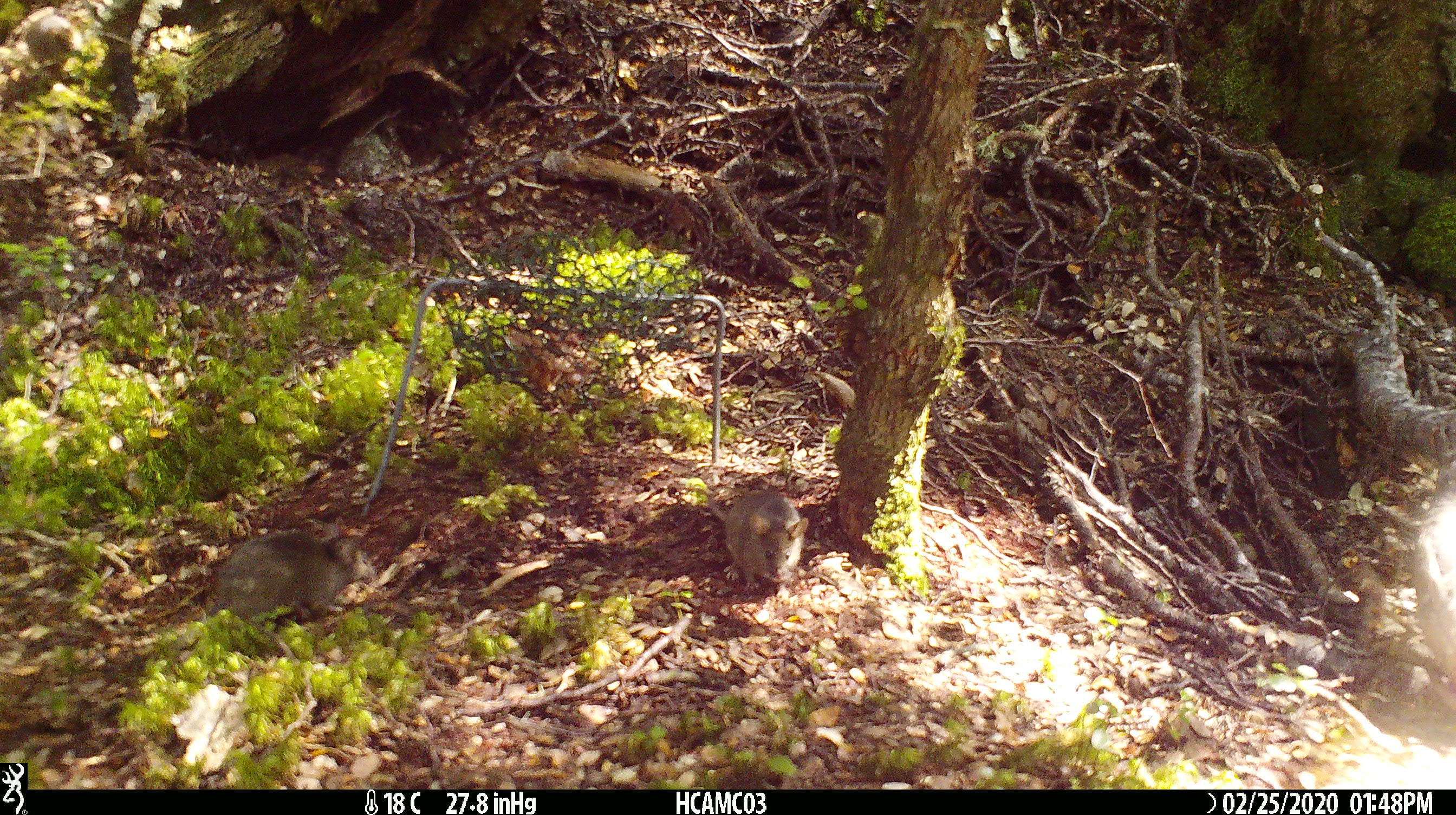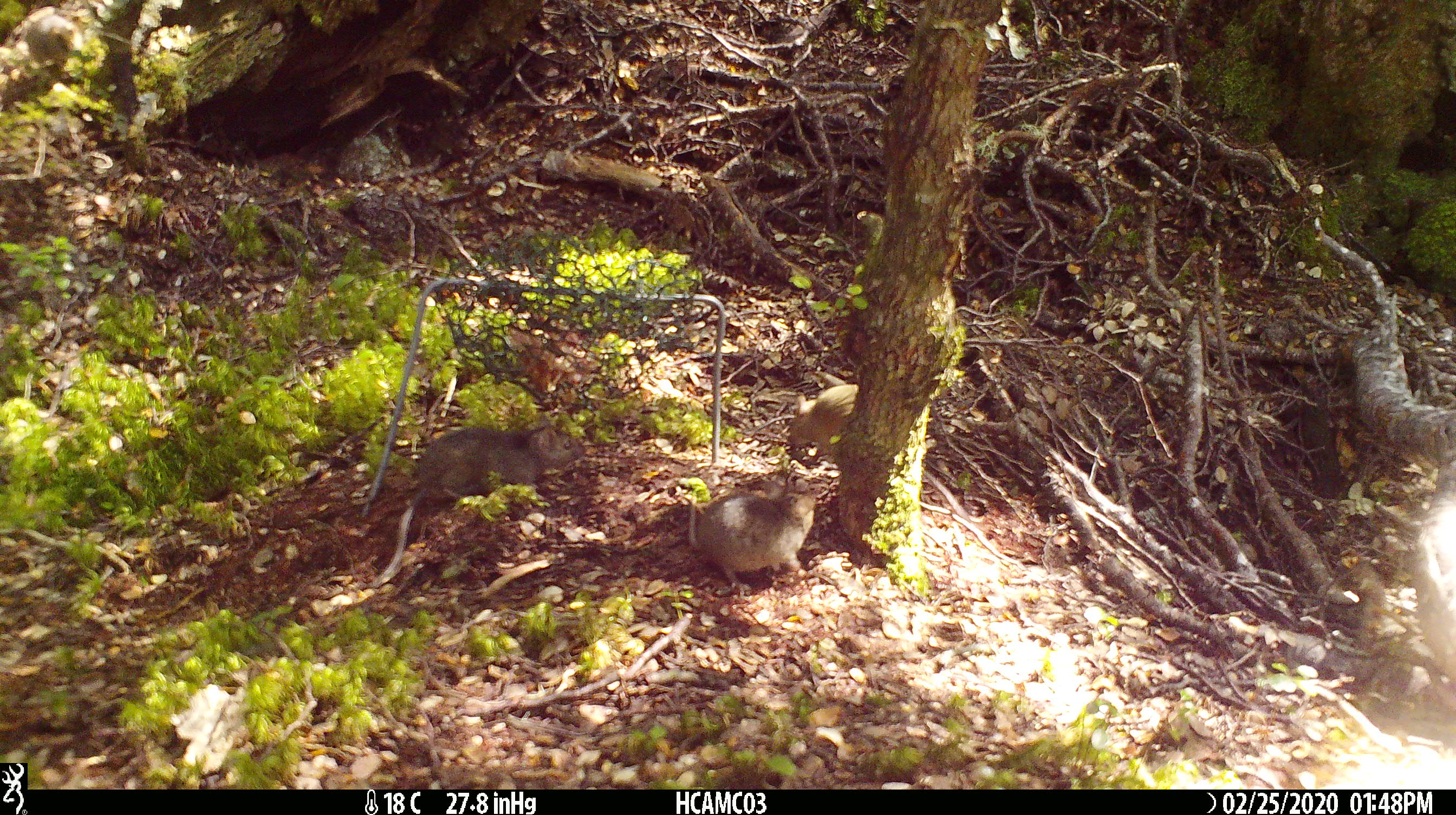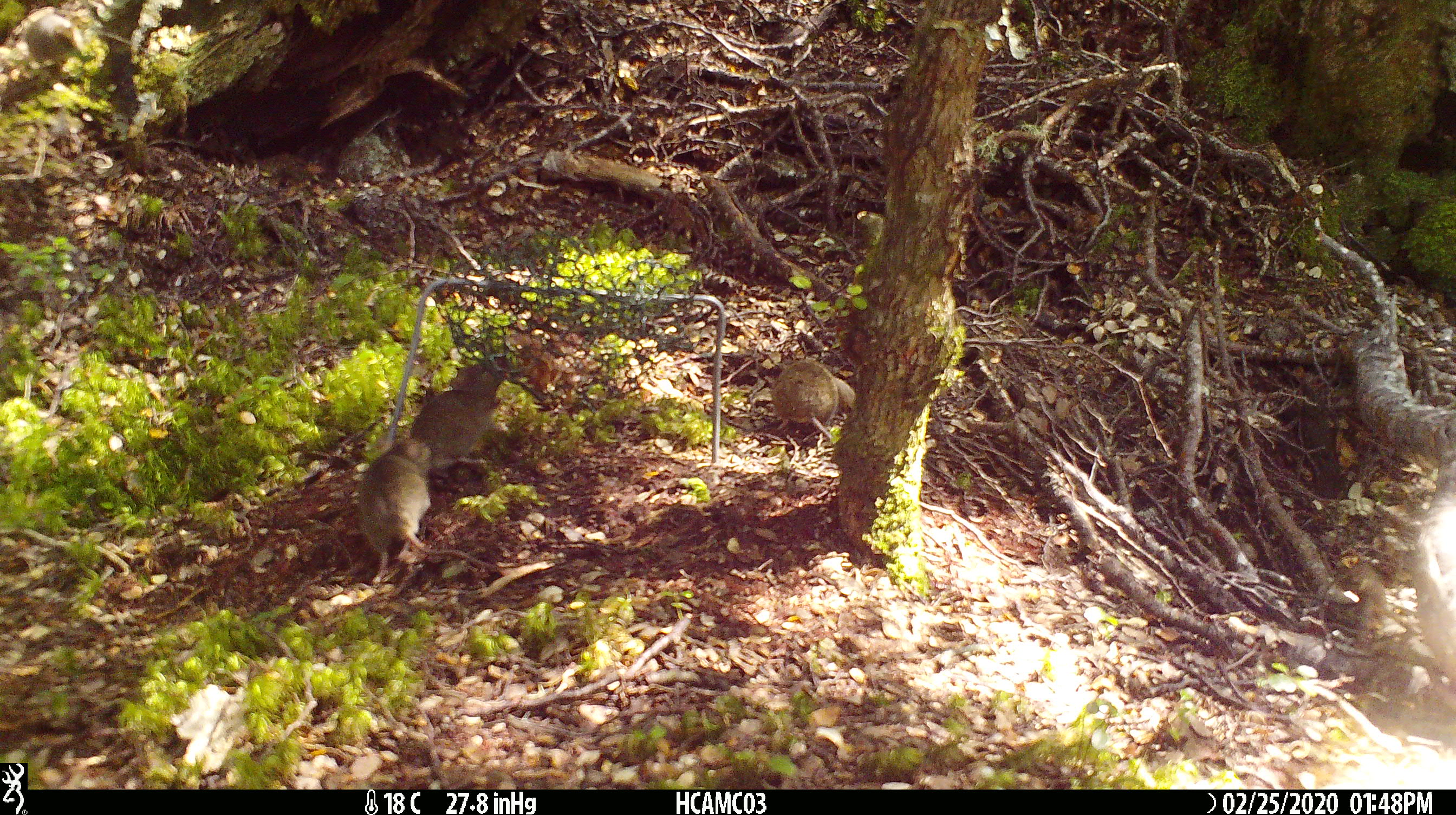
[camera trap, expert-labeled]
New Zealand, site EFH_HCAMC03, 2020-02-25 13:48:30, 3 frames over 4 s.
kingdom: Animalia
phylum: Chordata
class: Mammalia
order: Rodentia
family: Muridae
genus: Mus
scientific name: Mus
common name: mouse